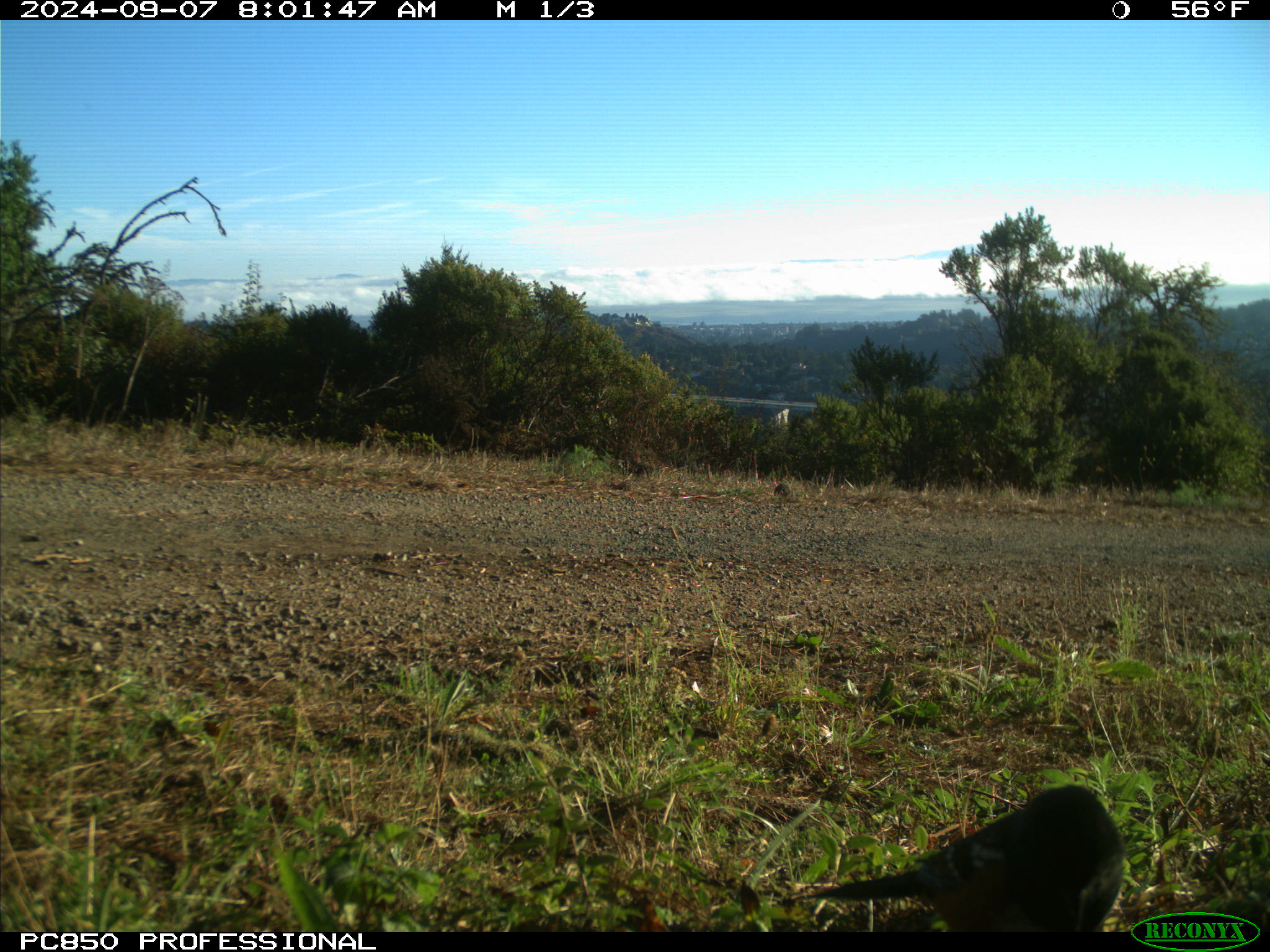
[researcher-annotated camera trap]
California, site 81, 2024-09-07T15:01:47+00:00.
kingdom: Animalia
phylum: Chordata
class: Aves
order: Passeriformes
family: Passerellidae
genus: Pipilo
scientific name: Pipilo maculatus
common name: spotted towhee